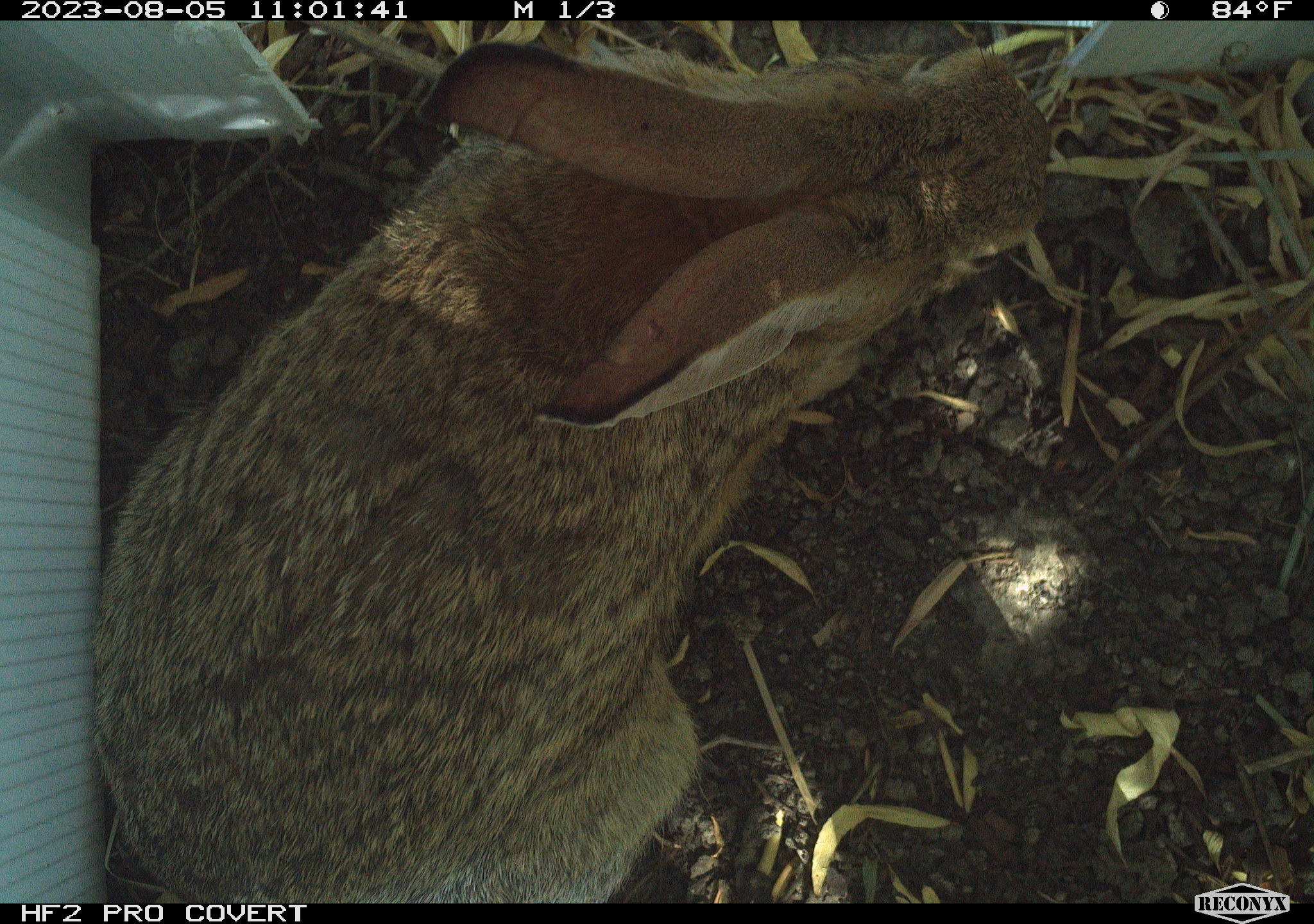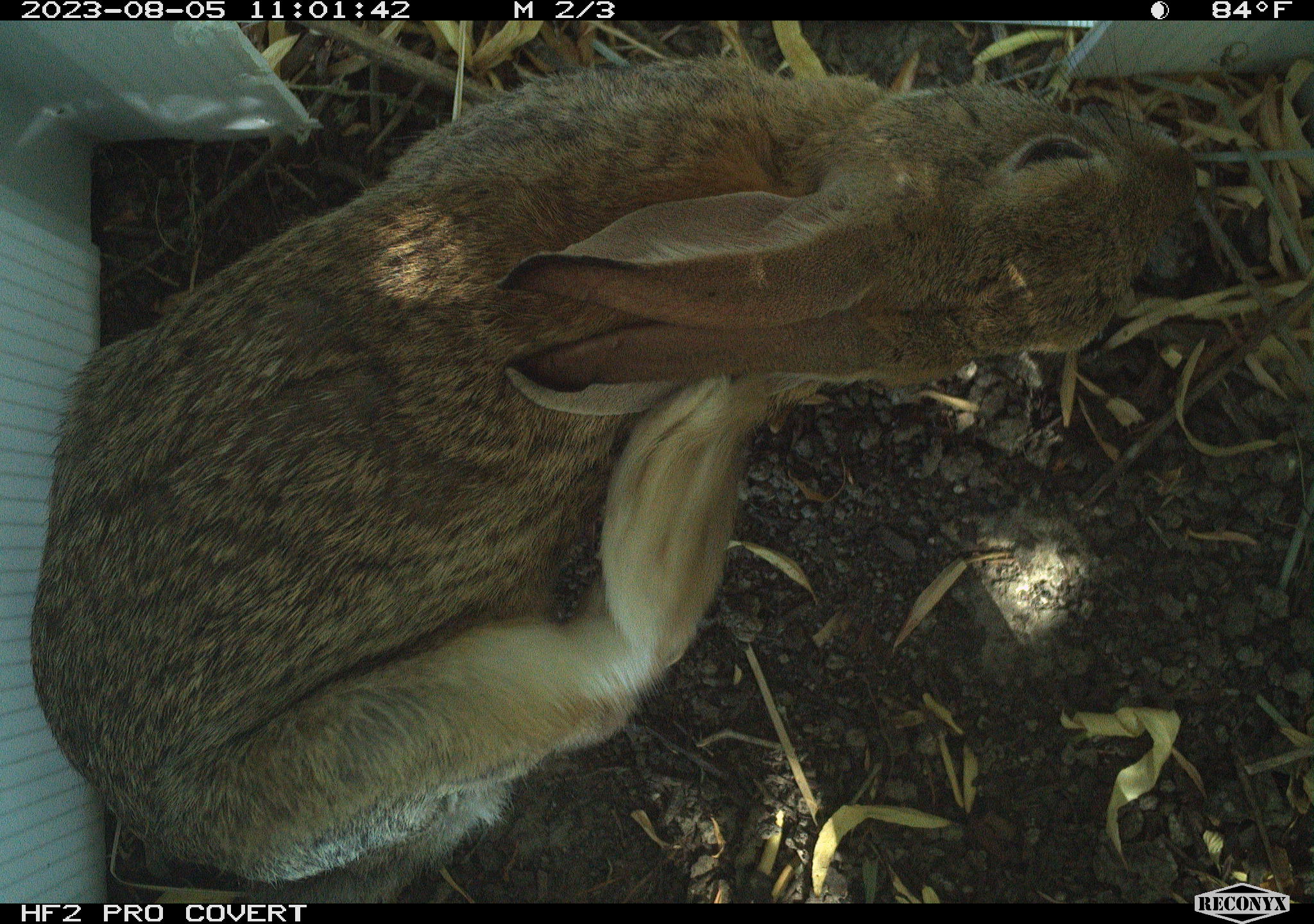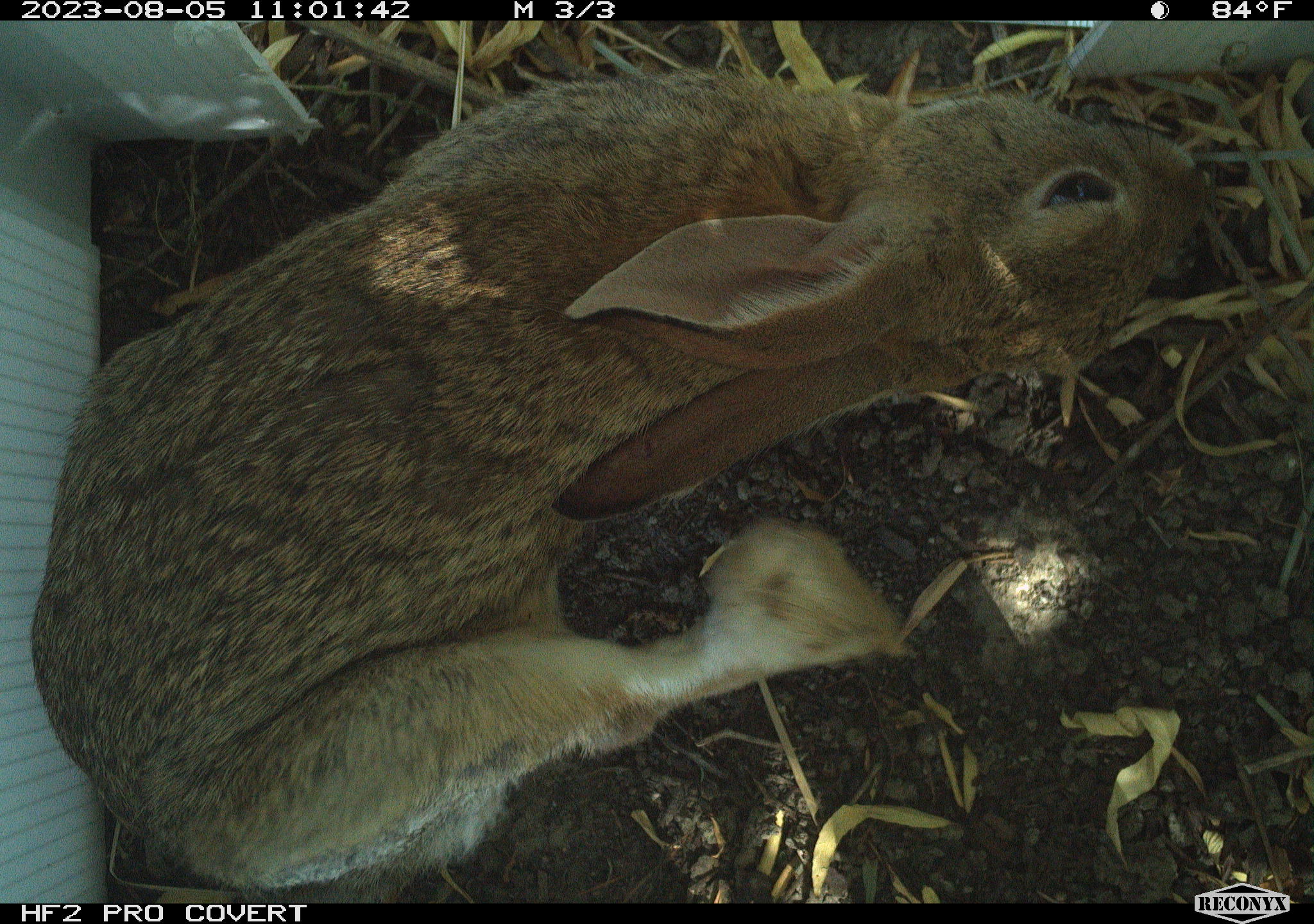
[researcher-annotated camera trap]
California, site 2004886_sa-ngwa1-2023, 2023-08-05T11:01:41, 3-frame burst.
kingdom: Animalia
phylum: Chordata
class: Mammalia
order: Lagomorpha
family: Leporidae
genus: Sylvilagus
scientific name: Sylvilagus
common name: cottontail rabbits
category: sylvilagus species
Sylvilagus species (cottontail rabbits) (Sylvilagus).